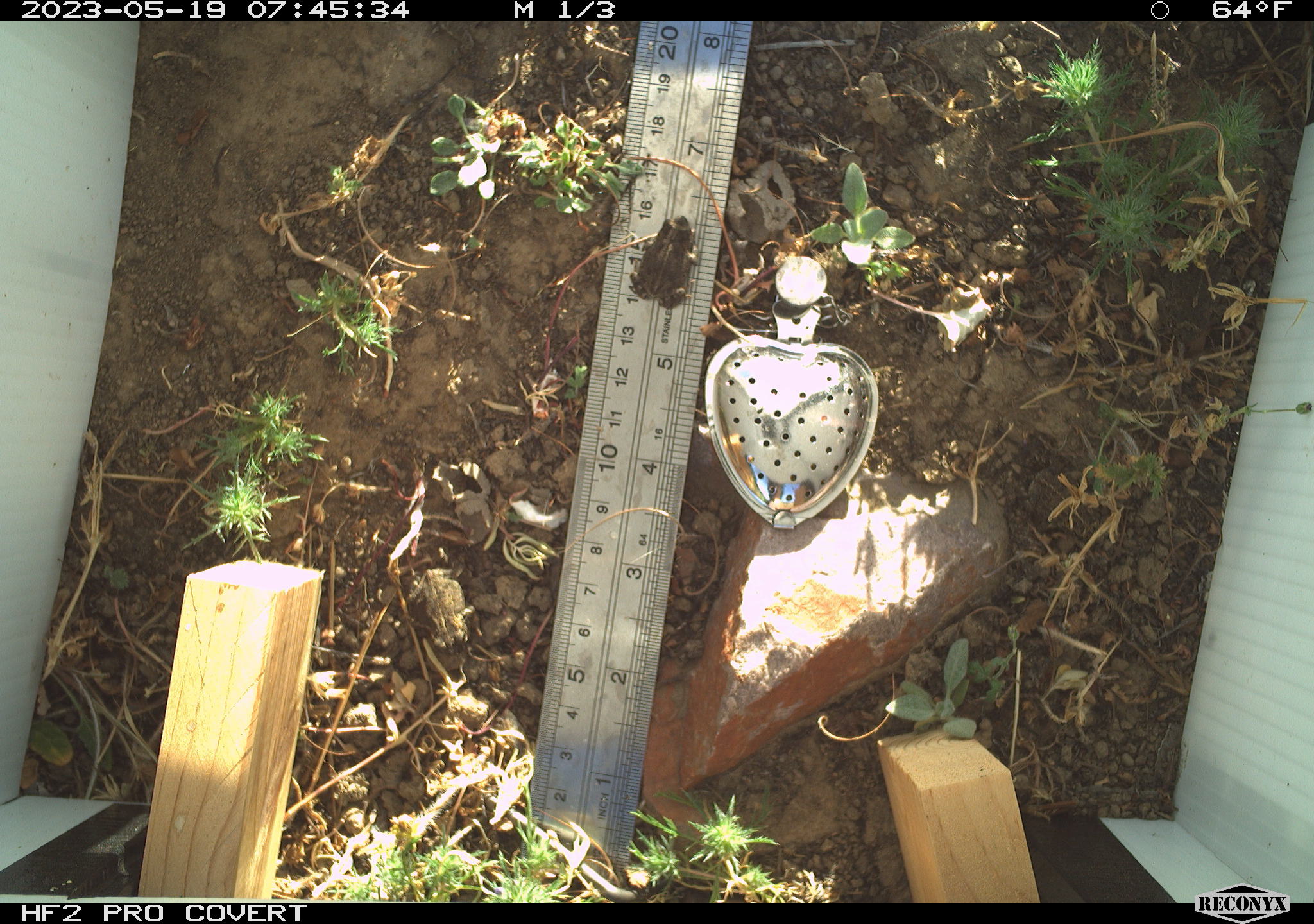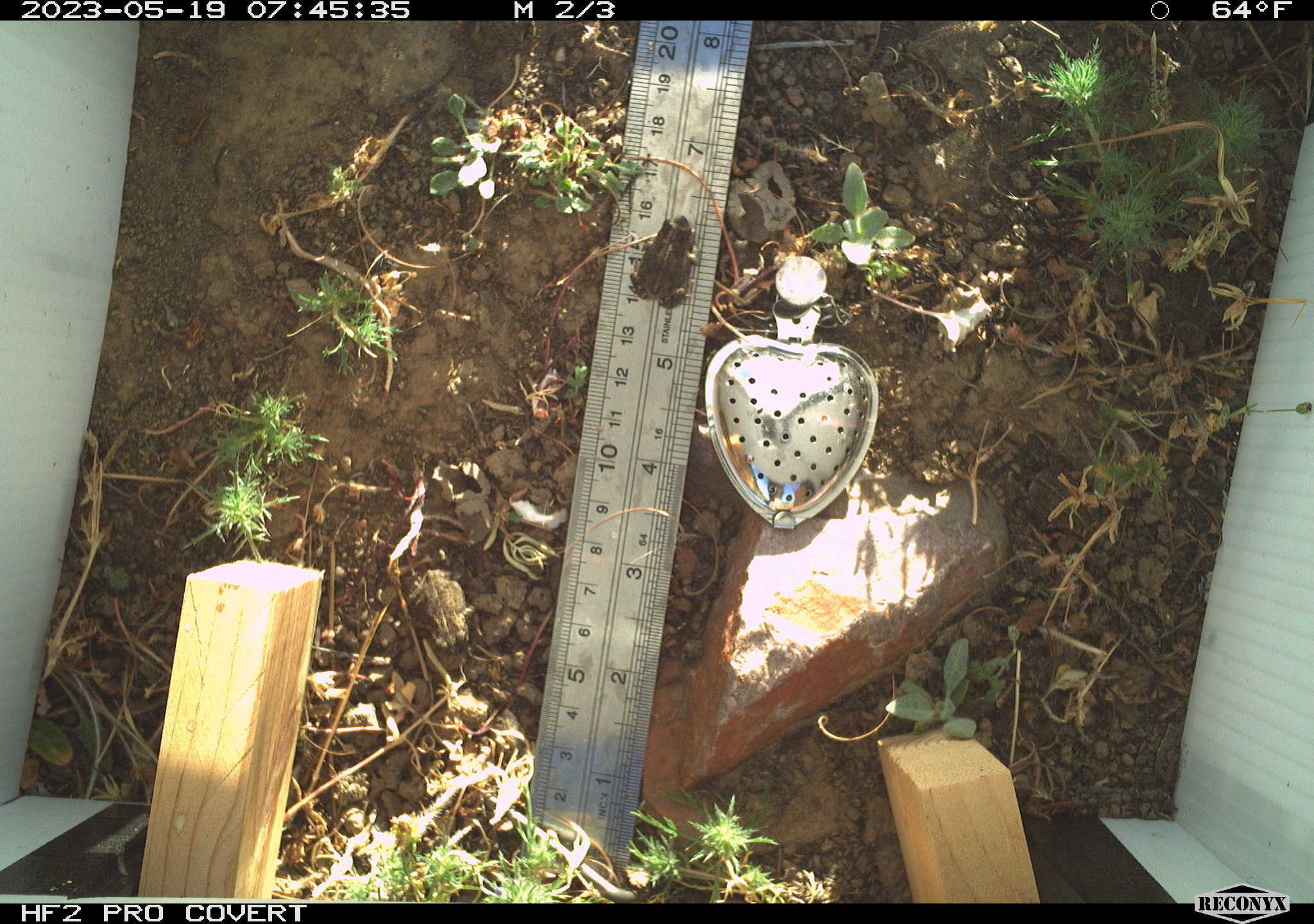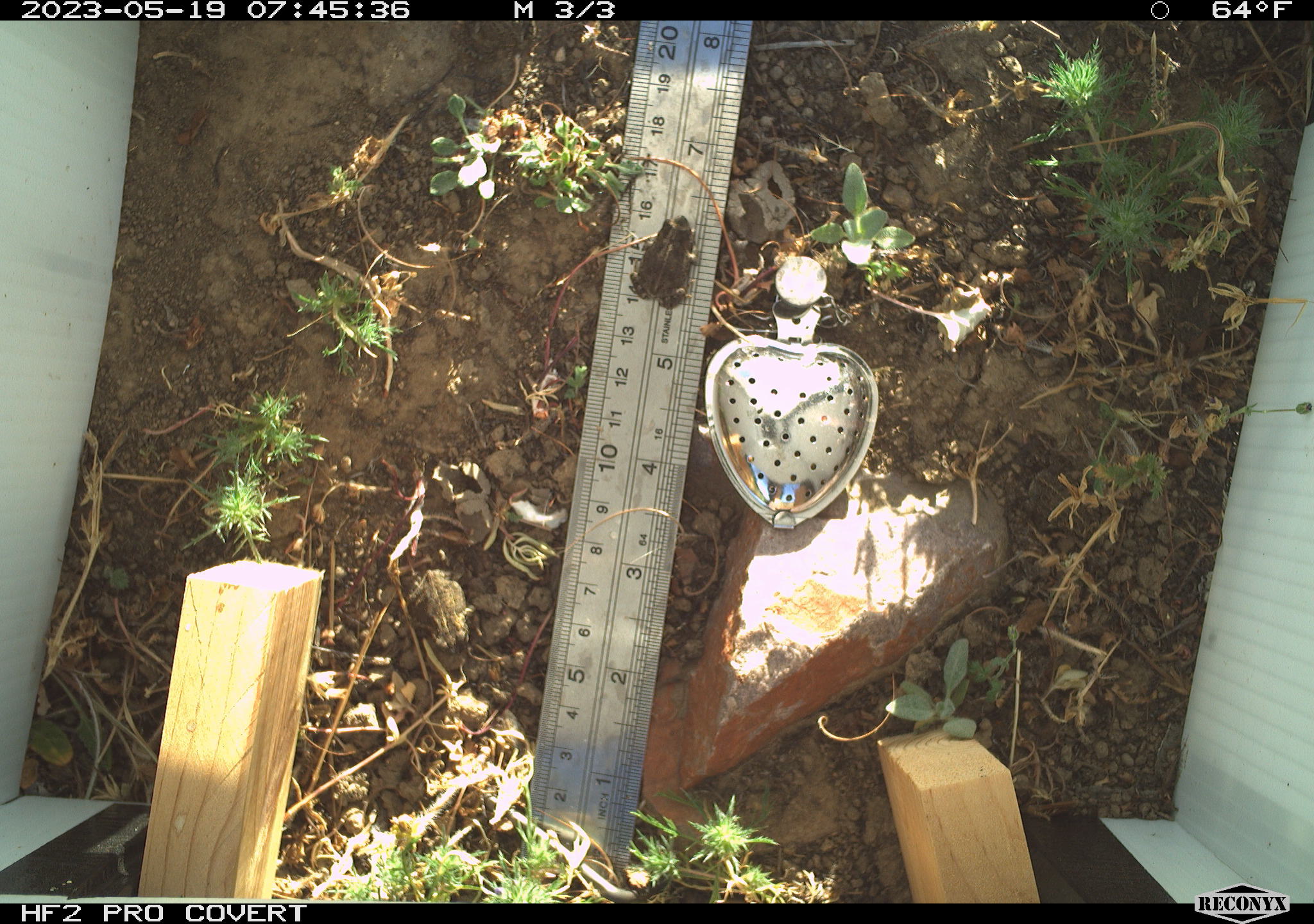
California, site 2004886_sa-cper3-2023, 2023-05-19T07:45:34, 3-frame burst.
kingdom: Animalia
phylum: Chordata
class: Amphibia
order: Anura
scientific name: Anura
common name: frogs